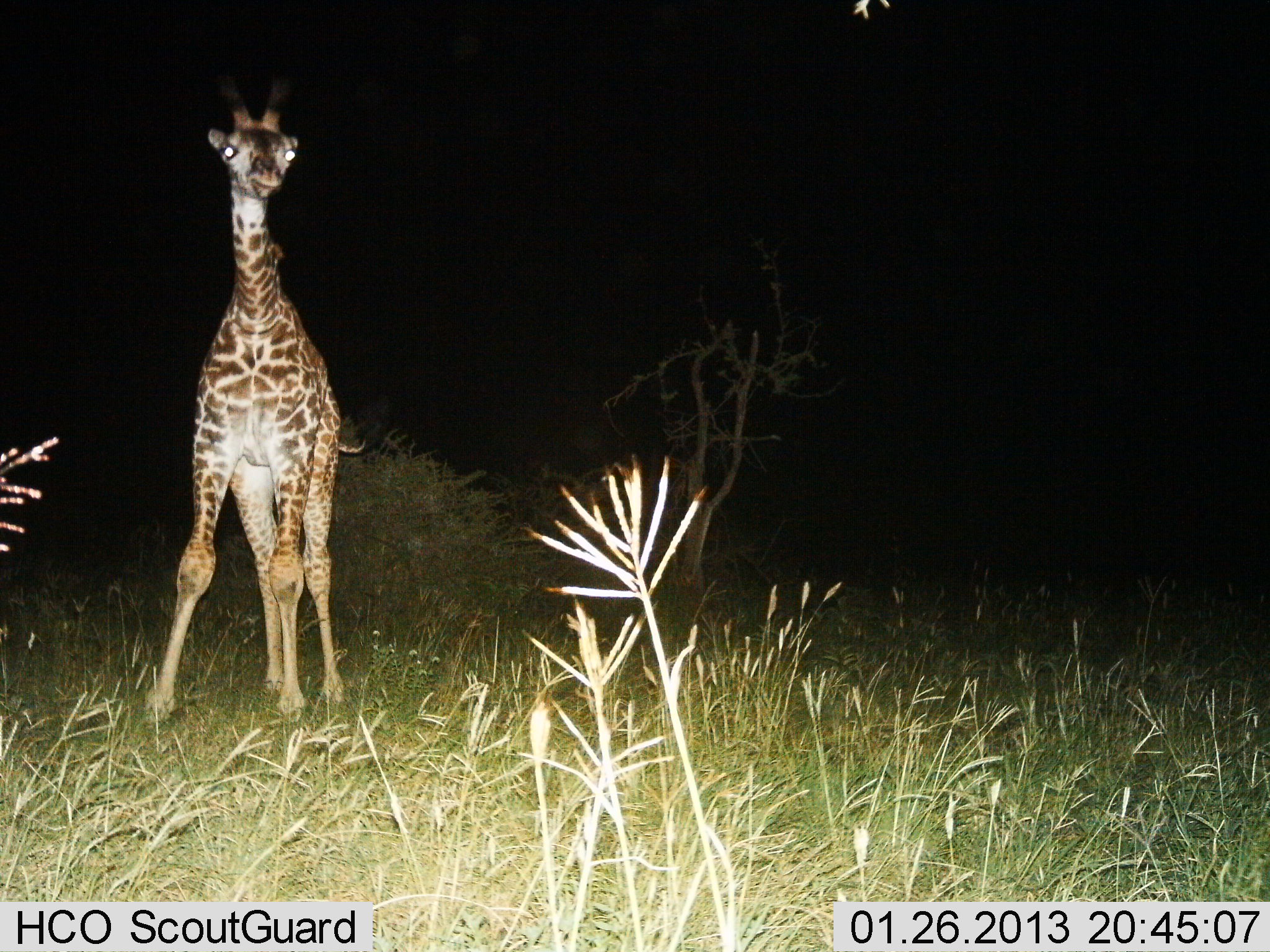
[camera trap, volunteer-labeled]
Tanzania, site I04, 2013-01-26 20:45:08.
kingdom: Animalia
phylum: Chordata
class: Mammalia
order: Artiodactyla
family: Giraffidae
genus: Giraffa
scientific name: Giraffa camelopardalis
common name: giraffe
Giraffe (Giraffa camelopardalis), count 1. Behavior (volunteer vote fractions): standing 95%, resting 0%, moving 5%, interacting 0%. Young present (vote fraction): 50%. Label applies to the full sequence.